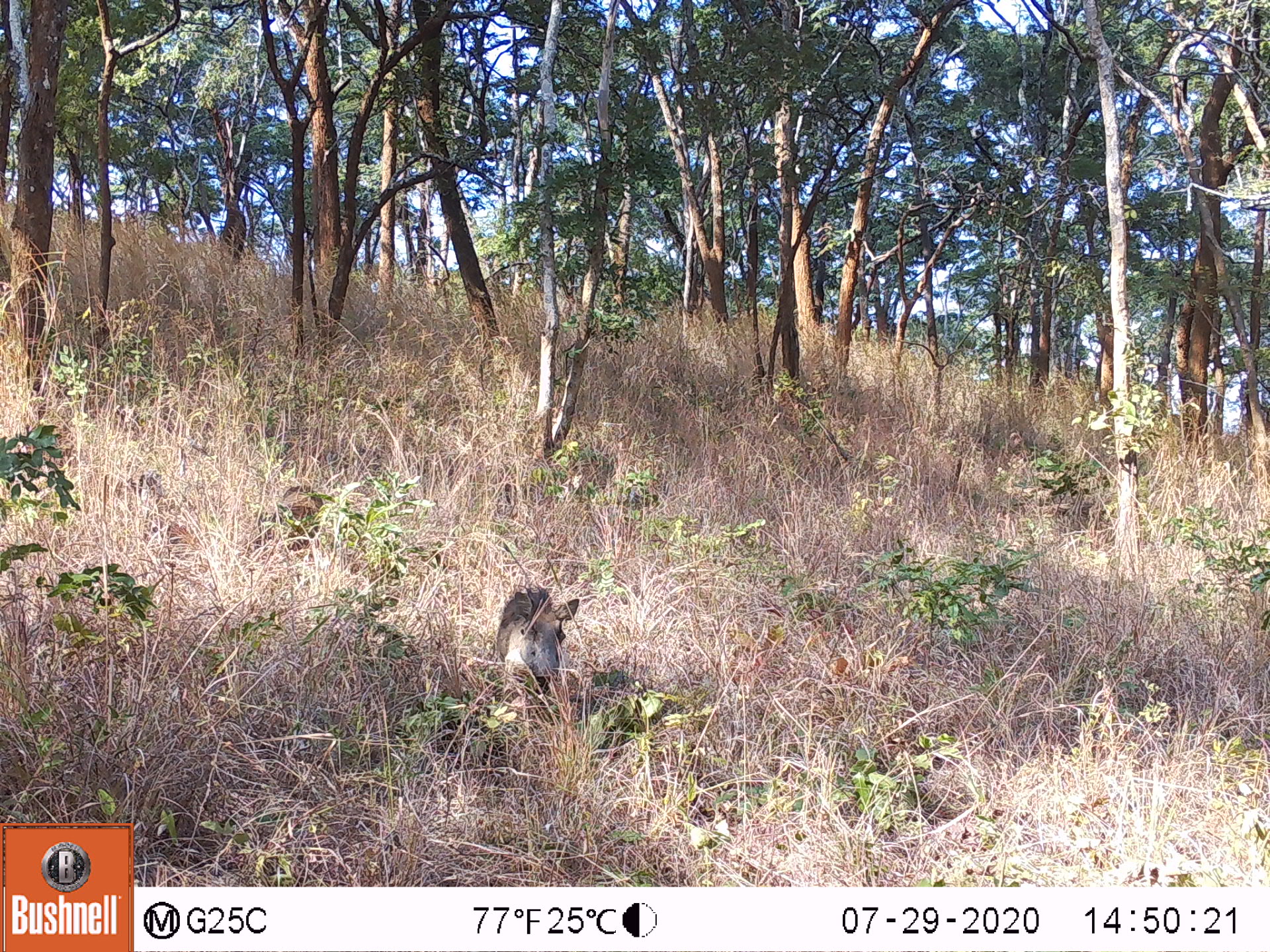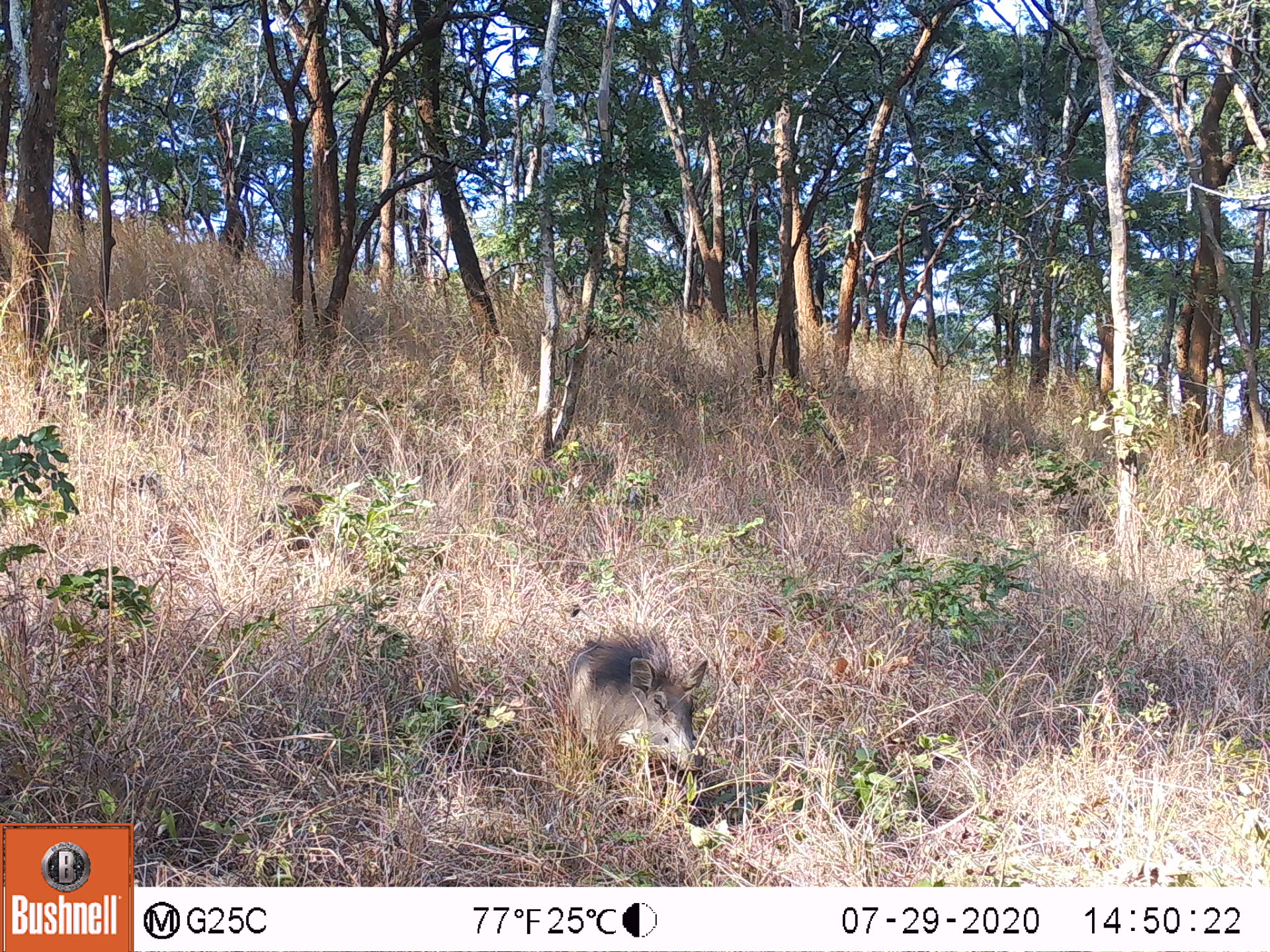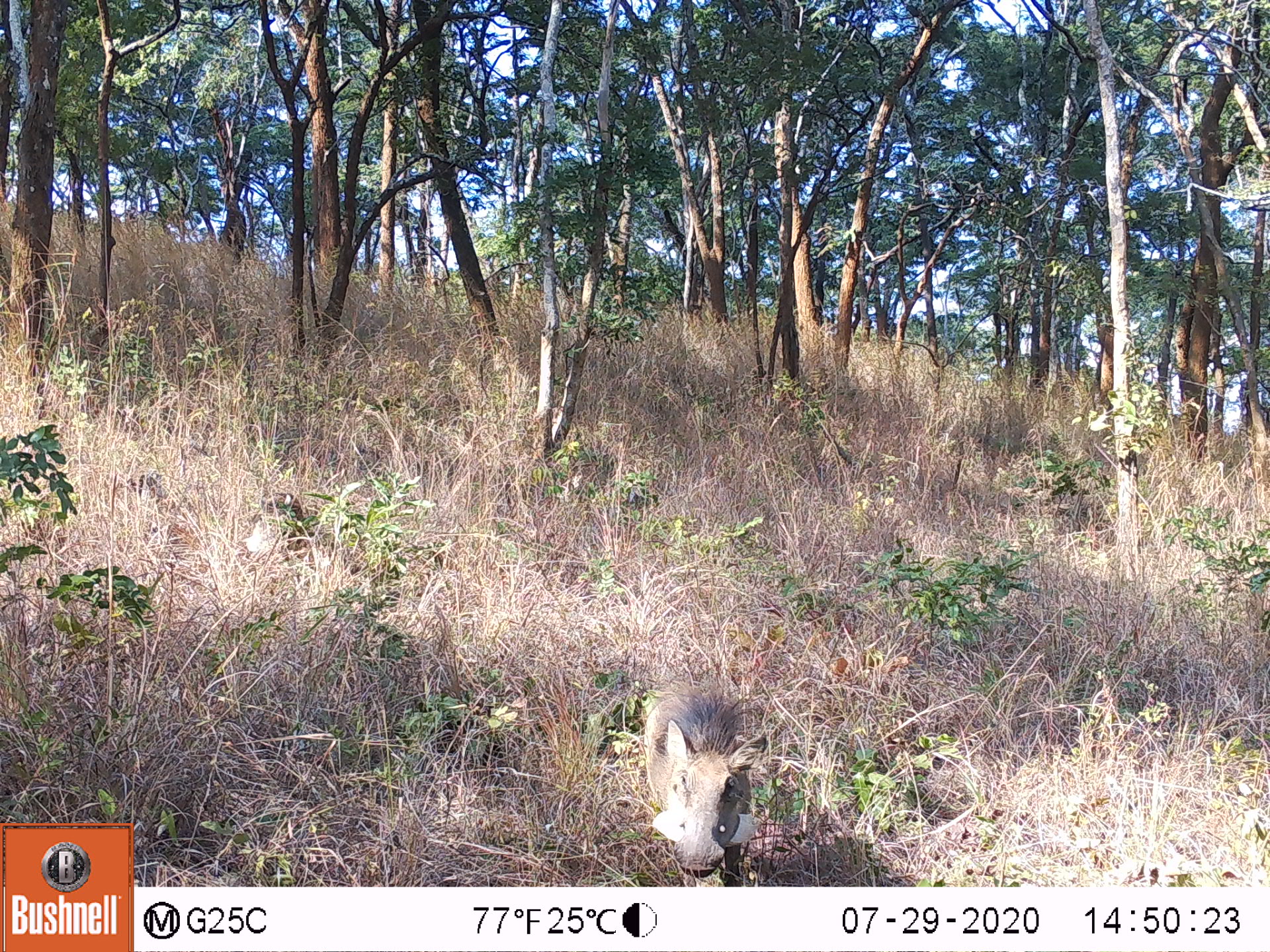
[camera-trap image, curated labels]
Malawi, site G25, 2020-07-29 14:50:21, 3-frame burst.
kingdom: Animalia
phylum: Chordata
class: Mammalia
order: Artiodactyla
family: Suidae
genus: Phacochoerus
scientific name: Phacochoerus africanus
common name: common warthog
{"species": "common warthog (Phacochoerus africanus)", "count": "1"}